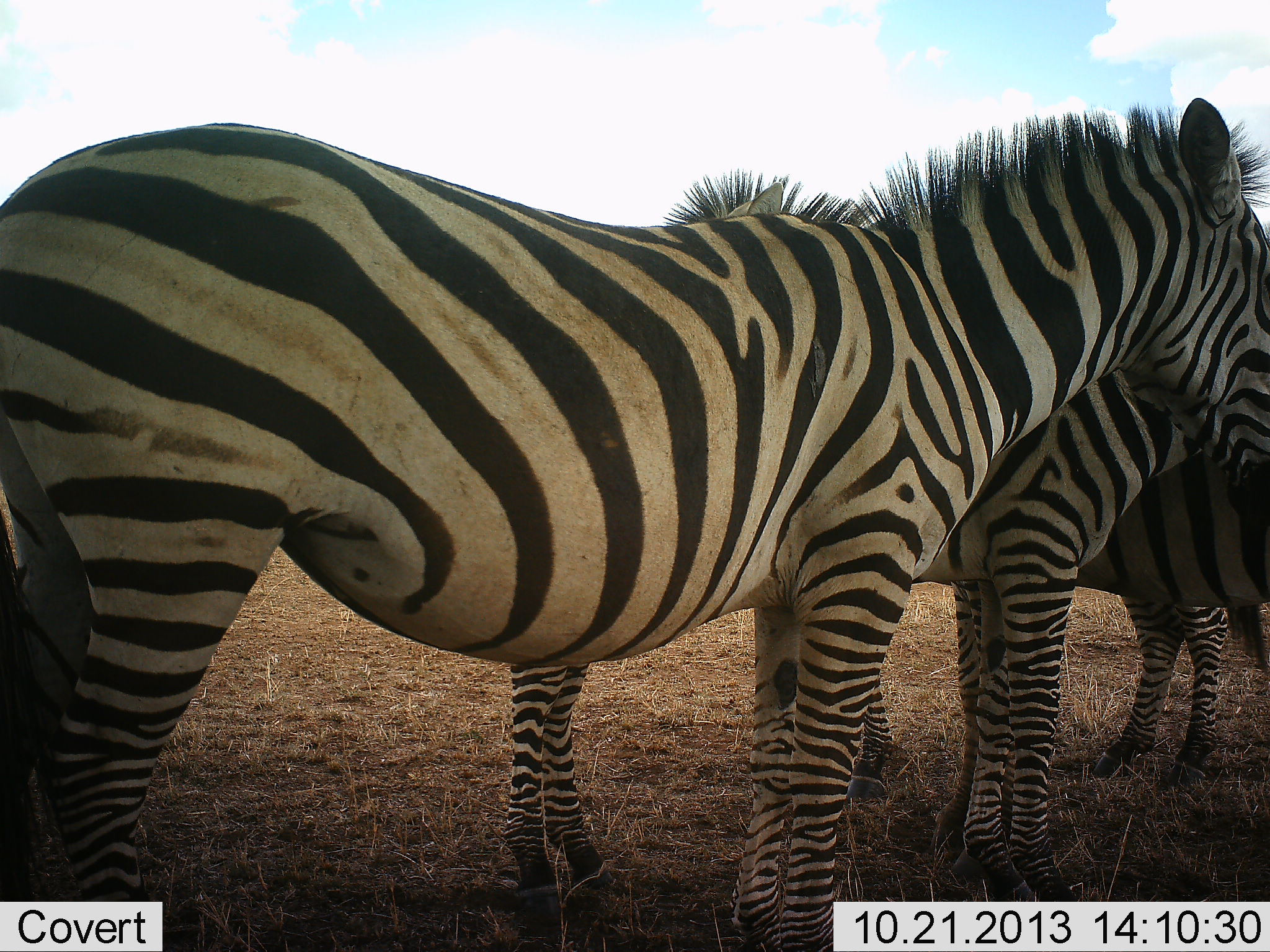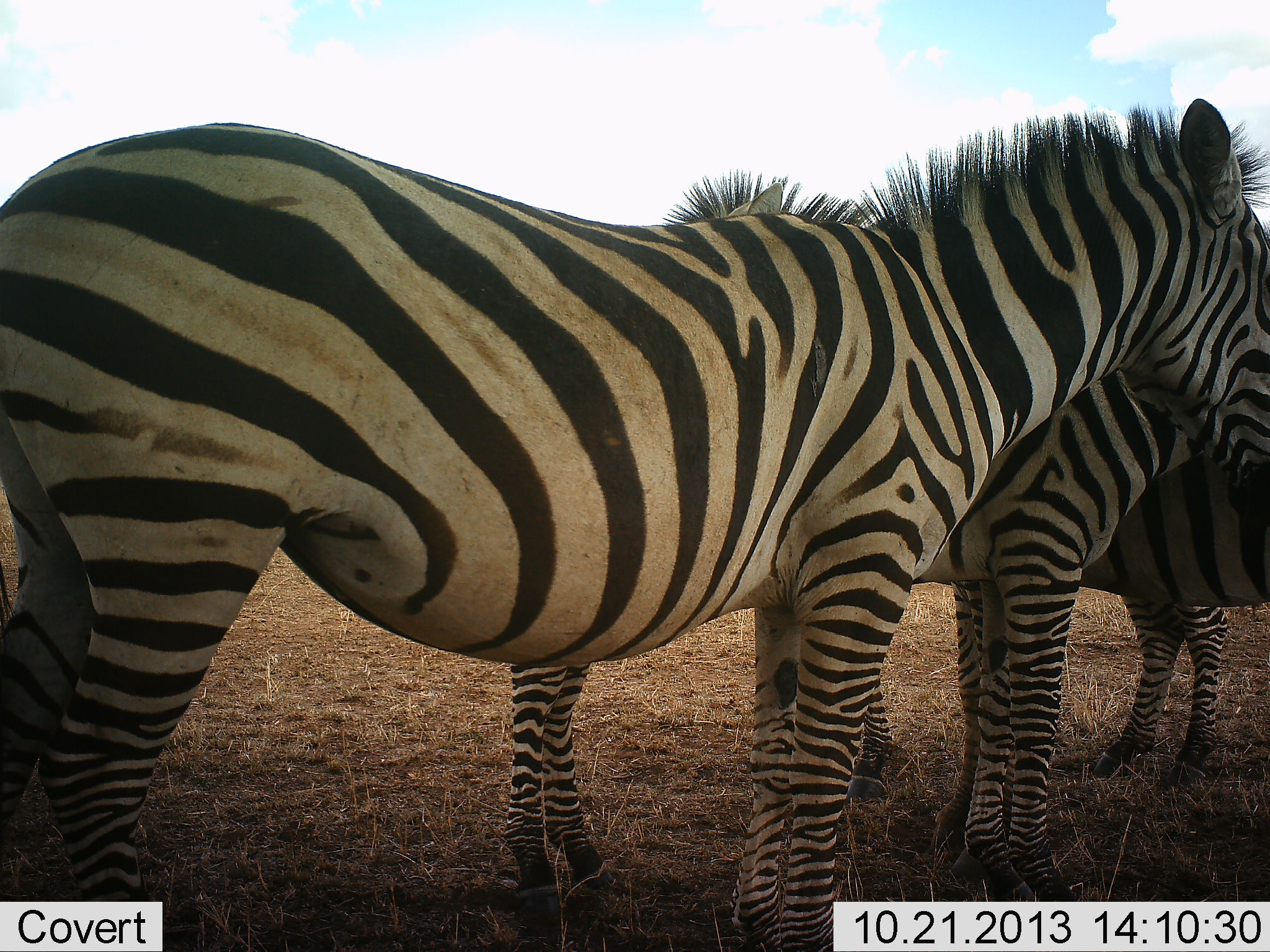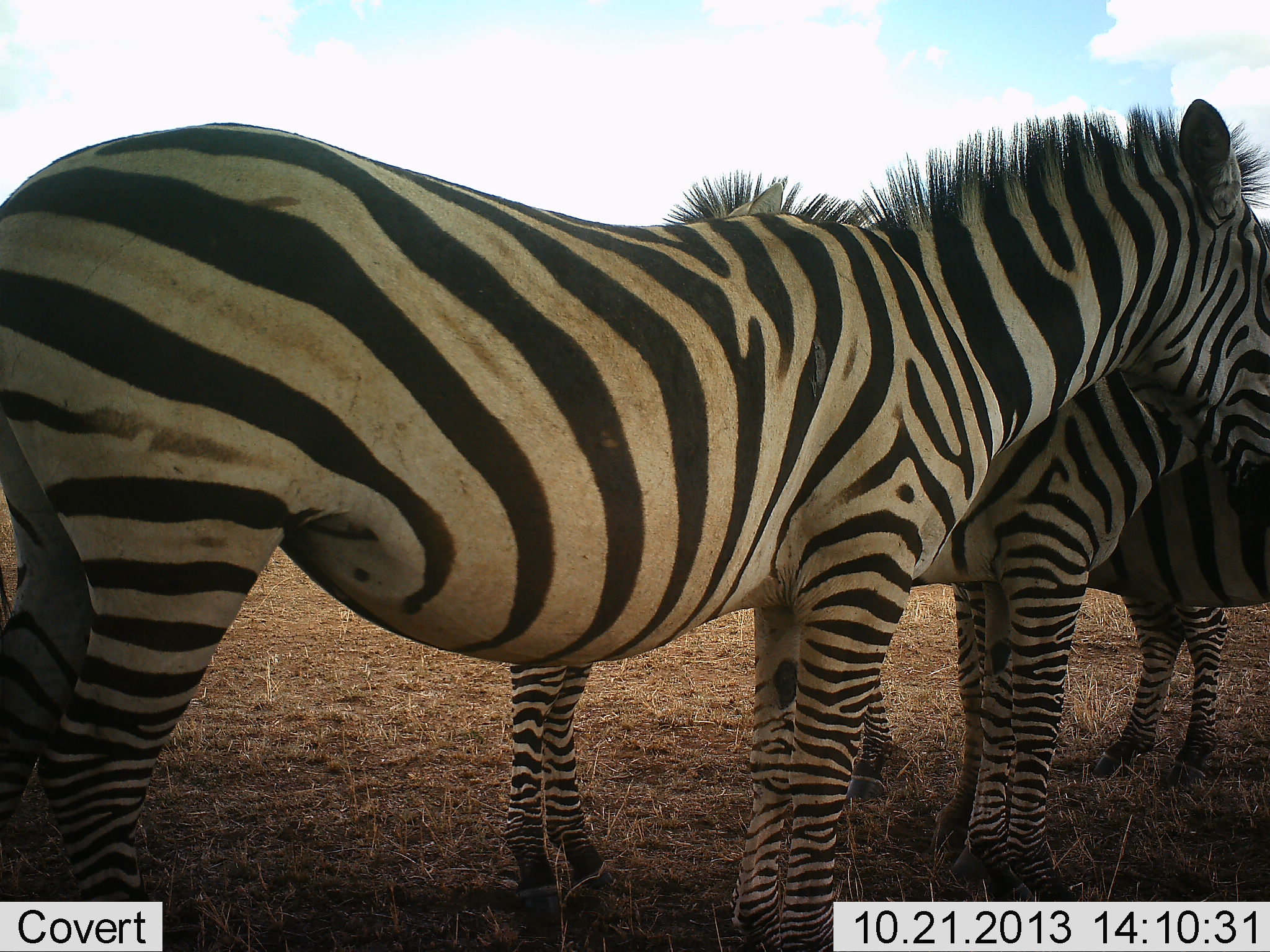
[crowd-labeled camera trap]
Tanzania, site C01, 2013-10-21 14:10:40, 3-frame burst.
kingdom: Animalia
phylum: Chordata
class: Mammalia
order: Perissodactyla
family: Equidae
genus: Equus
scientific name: Equus quagga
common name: plains zebra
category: zebra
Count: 4.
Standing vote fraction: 80%.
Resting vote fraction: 20%.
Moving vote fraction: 0%.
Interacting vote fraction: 10%.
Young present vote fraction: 0%.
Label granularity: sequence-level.